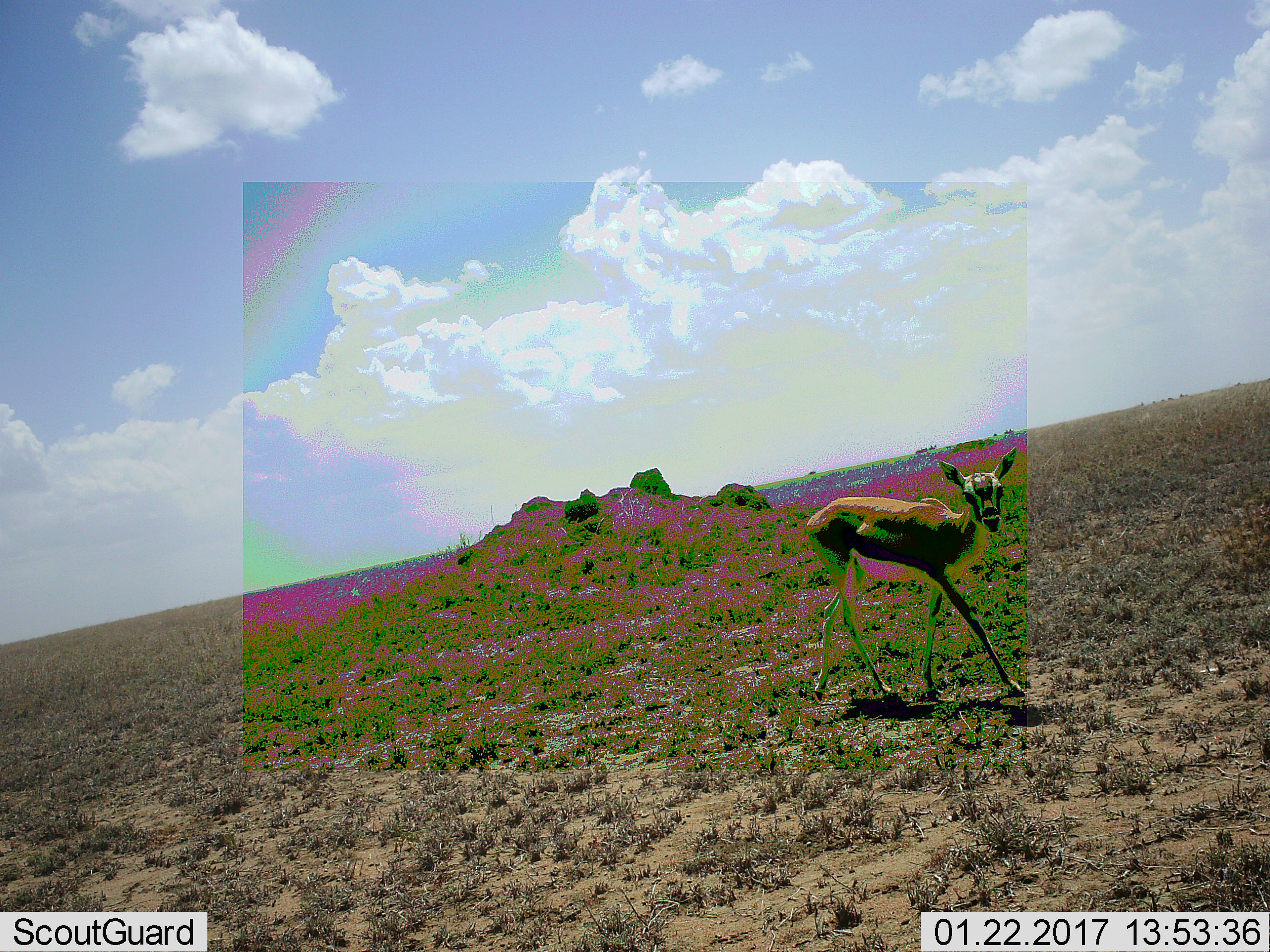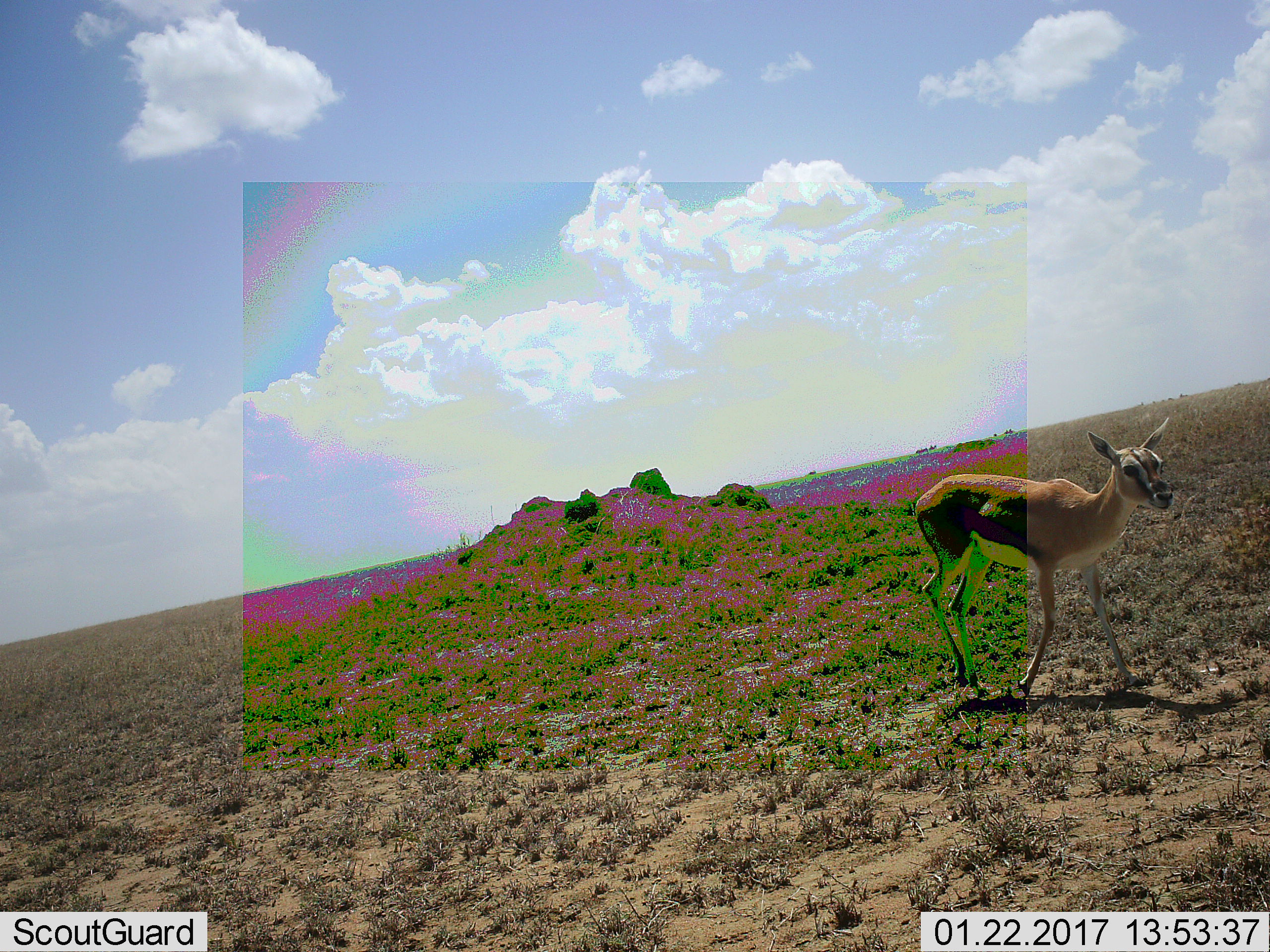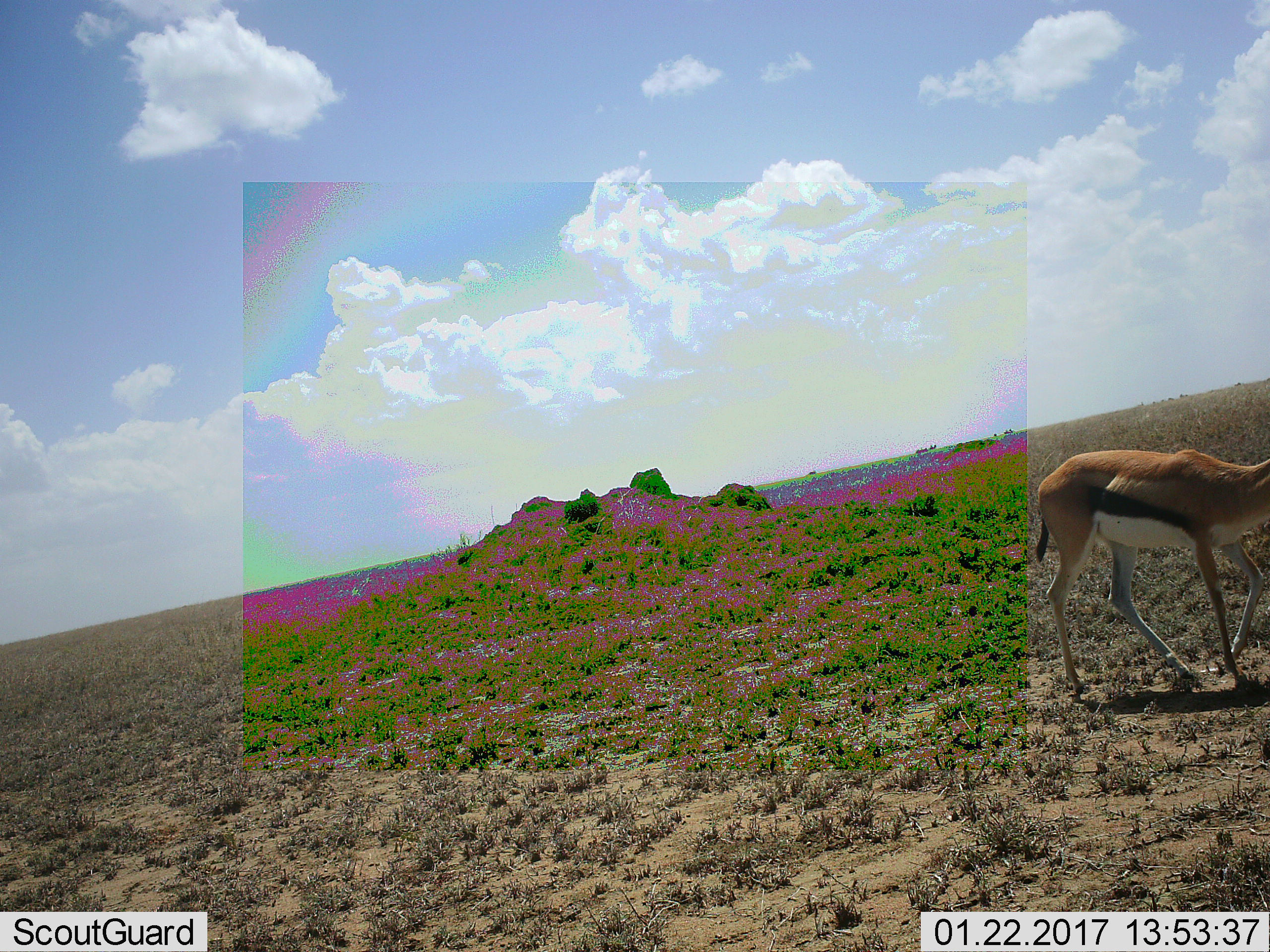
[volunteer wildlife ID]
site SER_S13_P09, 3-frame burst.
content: unidentified animal